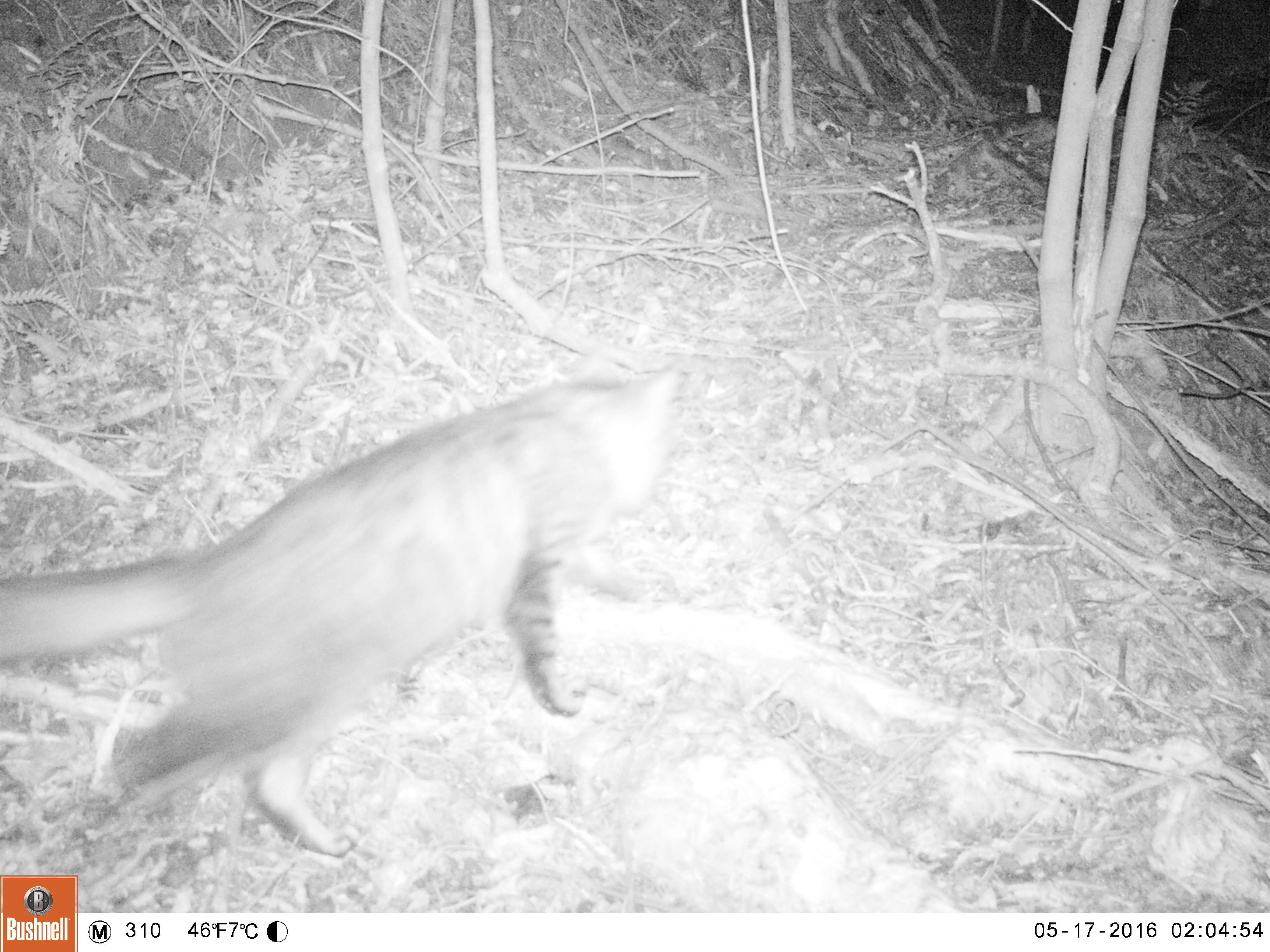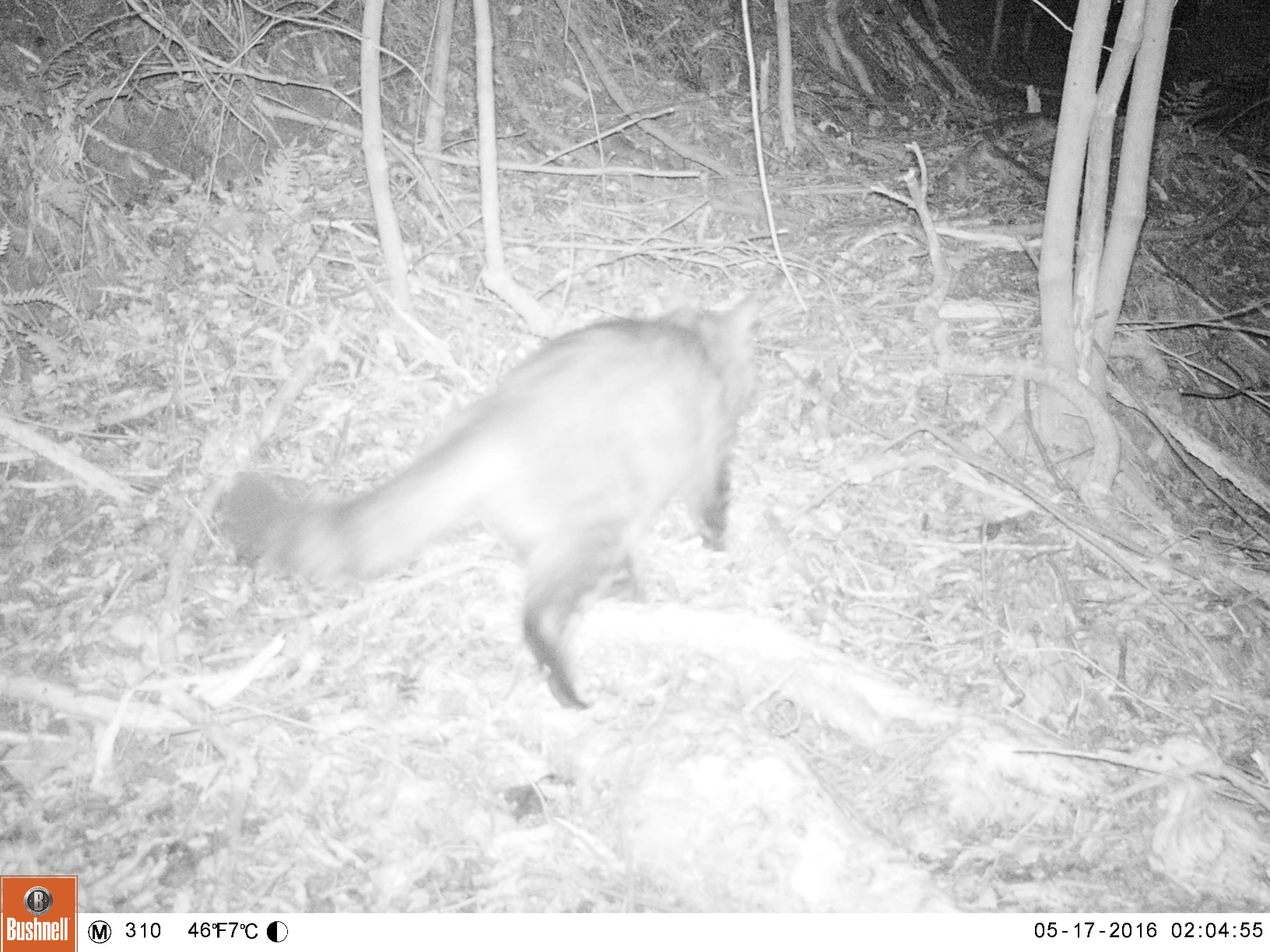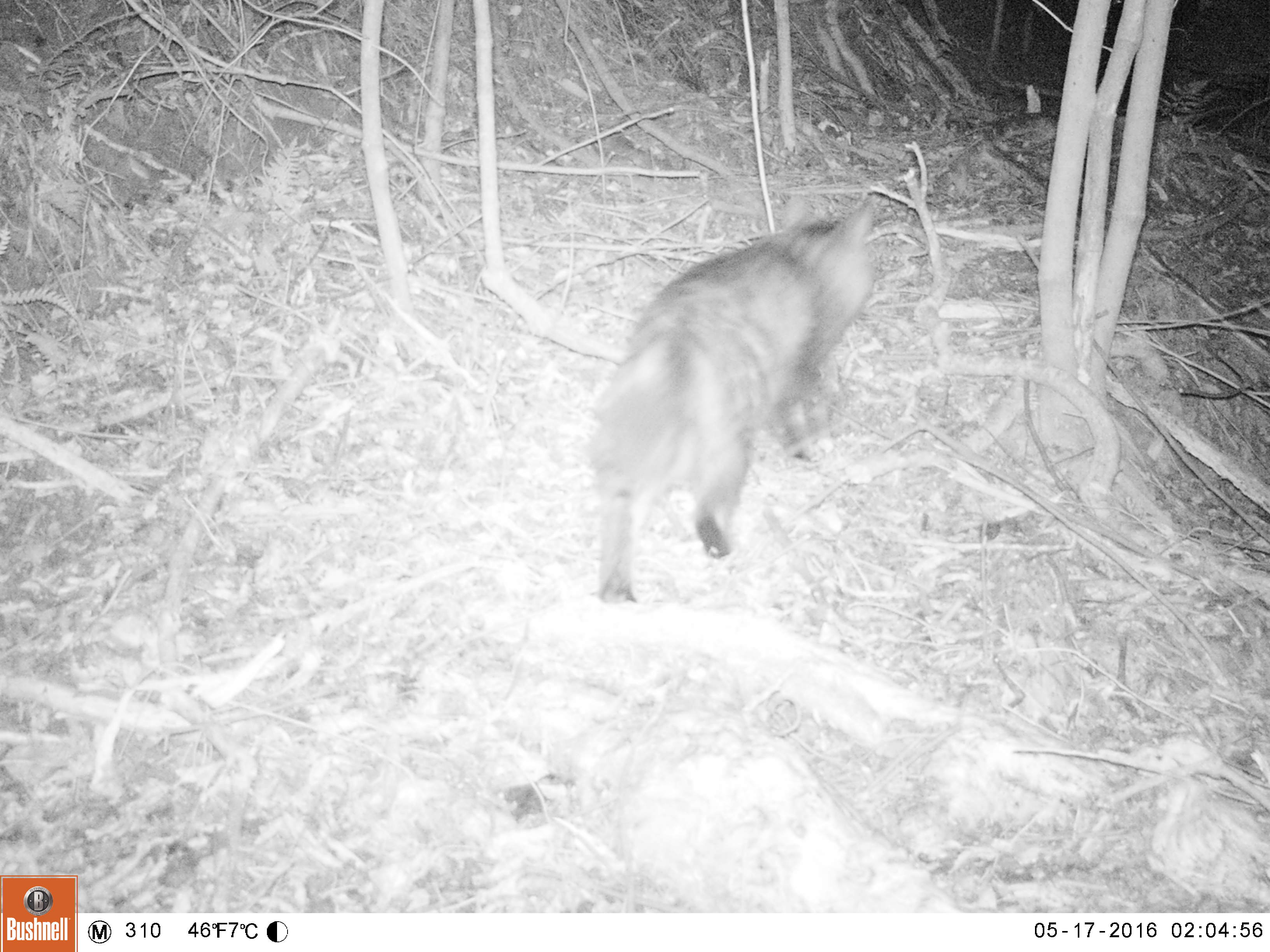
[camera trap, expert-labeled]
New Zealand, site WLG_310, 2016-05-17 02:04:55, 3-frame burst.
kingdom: Animalia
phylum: Chordata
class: Mammalia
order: Carnivora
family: Felidae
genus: Felis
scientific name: Felis catus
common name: domestic cat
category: cat